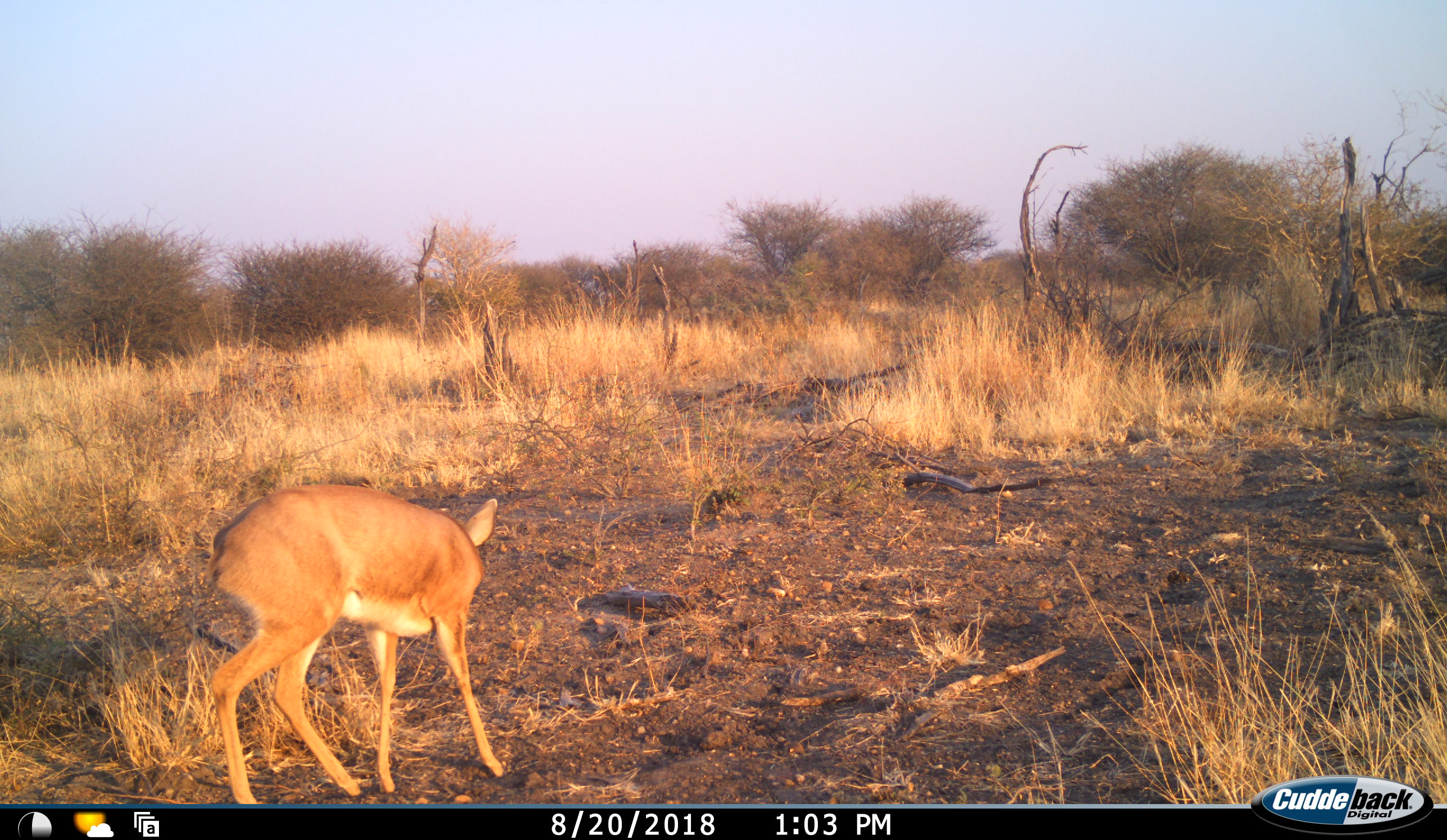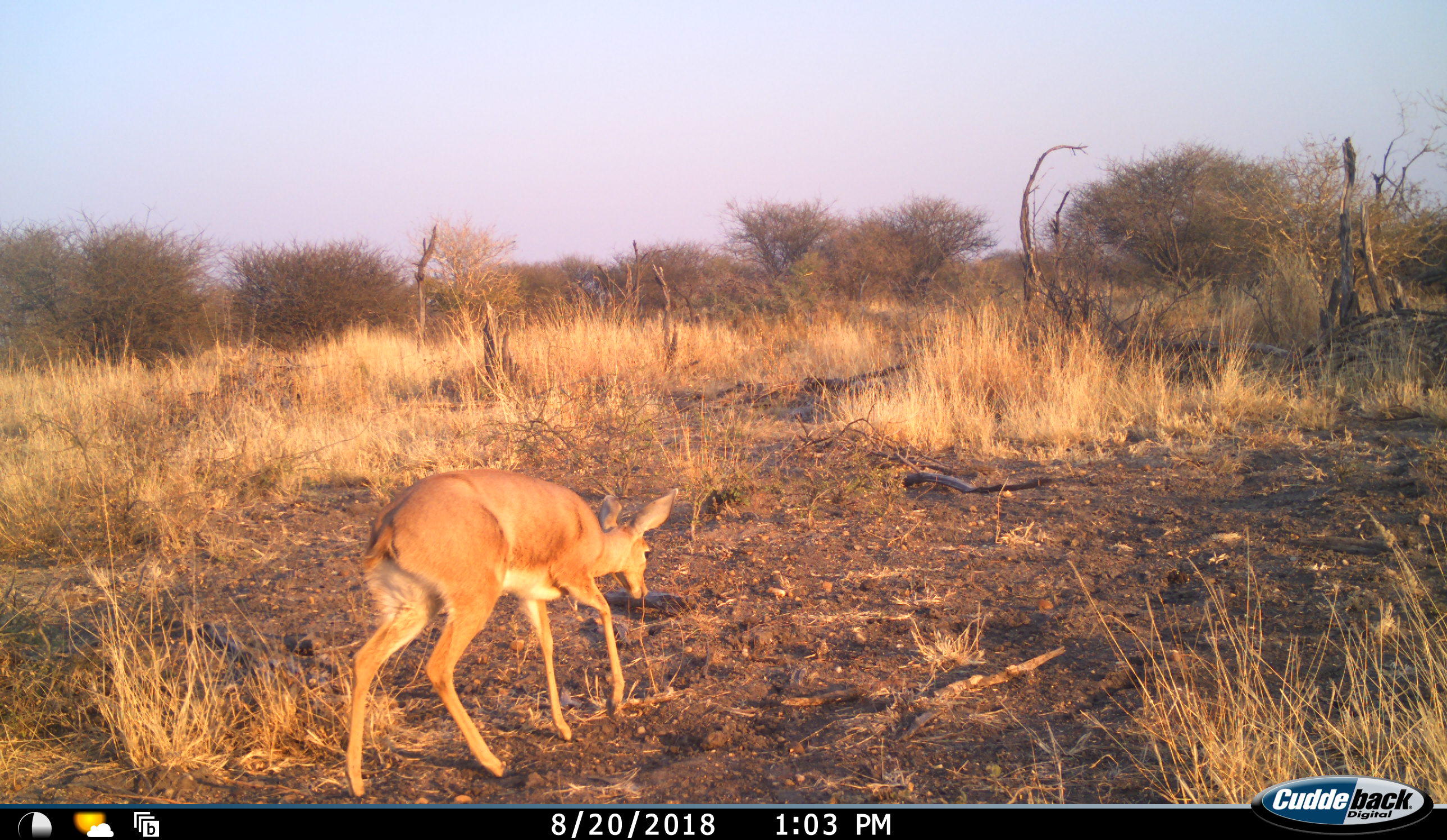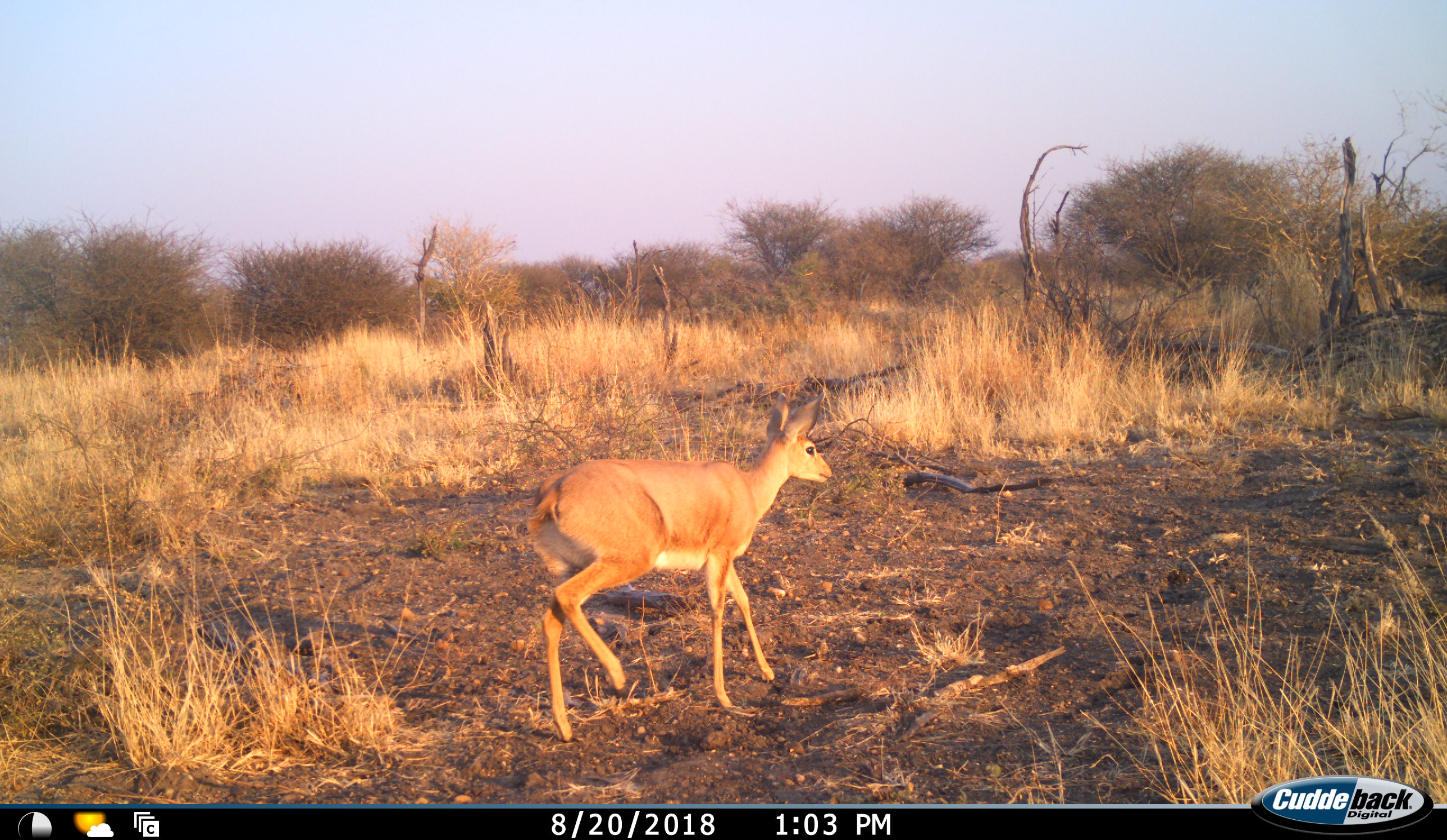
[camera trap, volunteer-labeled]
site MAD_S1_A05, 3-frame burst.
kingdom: Animalia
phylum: Chordata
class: Mammalia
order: Artiodactyla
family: Bovidae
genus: Raphicerus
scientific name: Raphicerus campestris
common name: steenbok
Steenbok (Raphicerus campestris), count 1. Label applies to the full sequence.